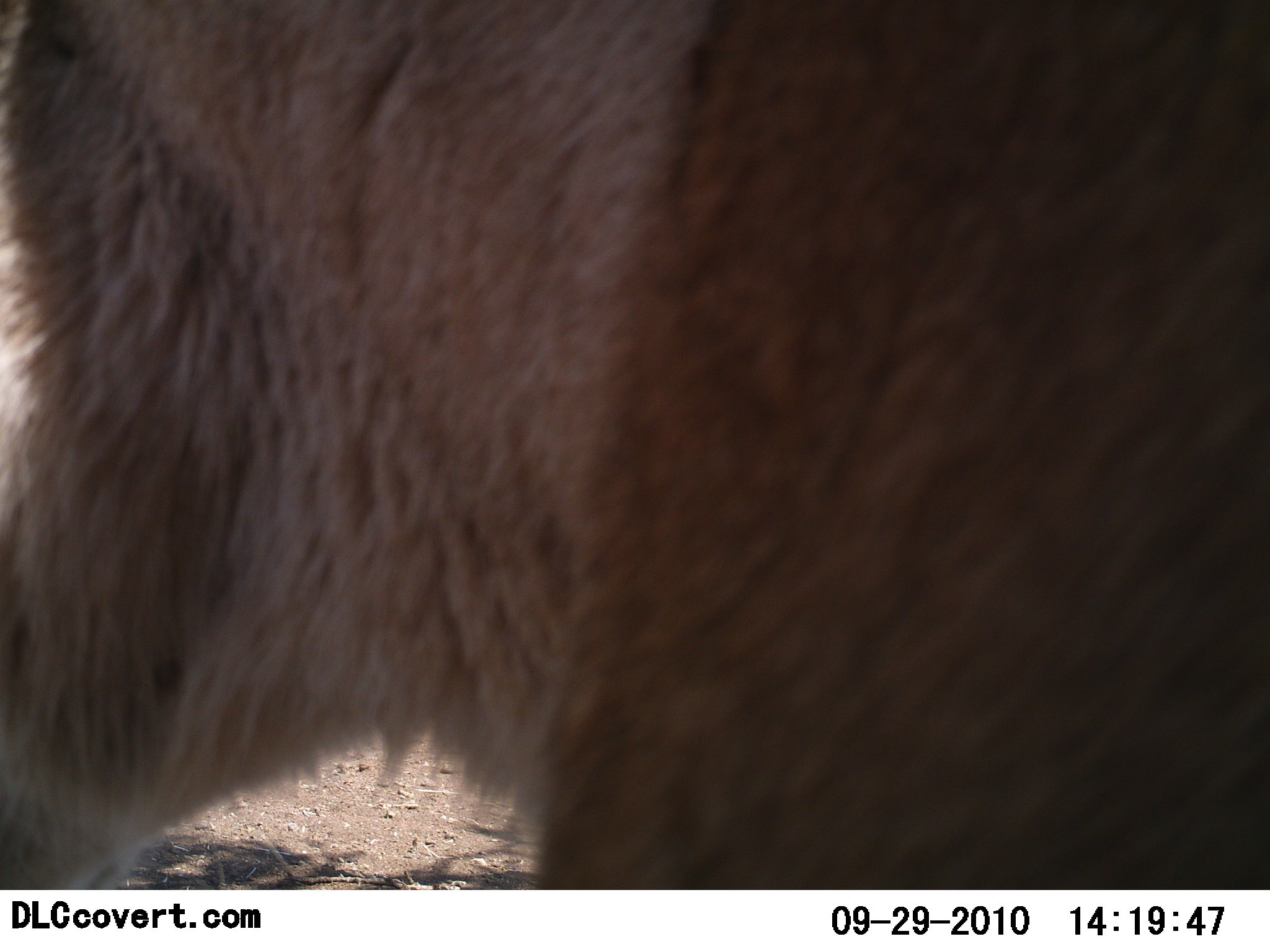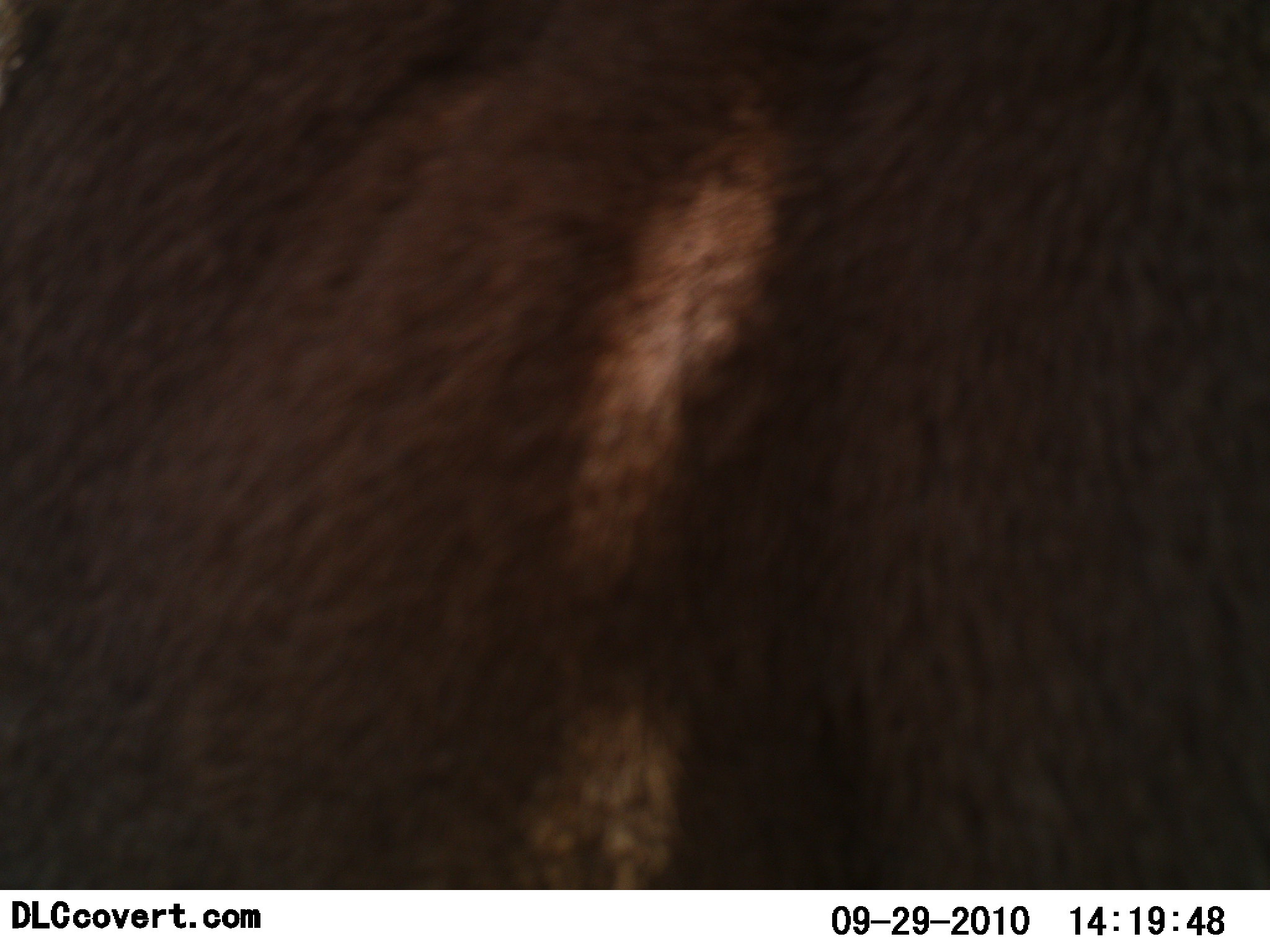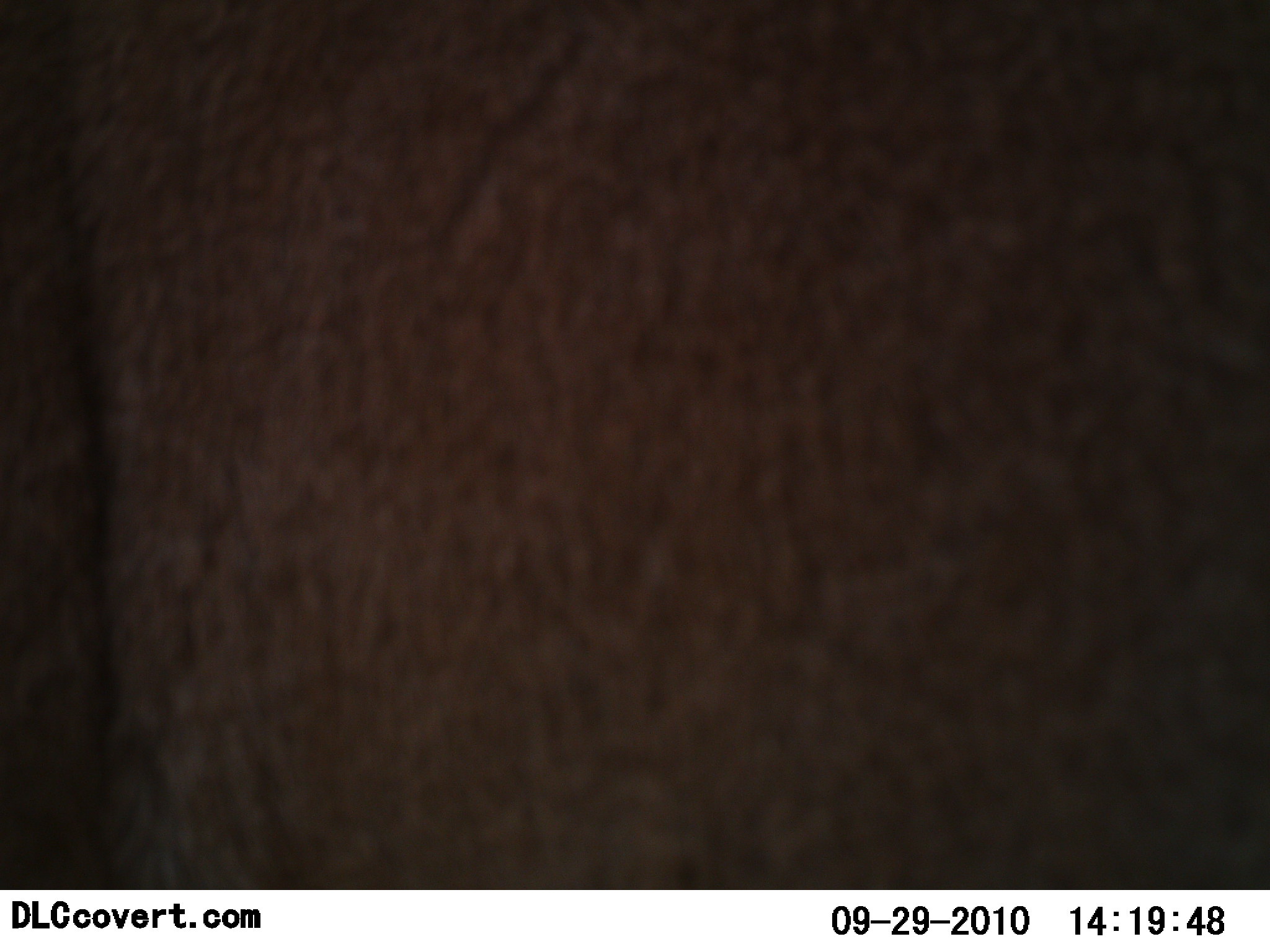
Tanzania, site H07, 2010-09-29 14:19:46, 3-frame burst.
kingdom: Animalia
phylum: Chordata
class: Mammalia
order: Carnivora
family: Felidae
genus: Panthera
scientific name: Panthera leo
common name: lion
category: lionfemale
Lionfemale (lion) (Panthera leo), count 1. Behavior (volunteer vote fractions): standing 43%, resting 0%, moving 57%, interacting 0%. Young present (vote fraction): 0%. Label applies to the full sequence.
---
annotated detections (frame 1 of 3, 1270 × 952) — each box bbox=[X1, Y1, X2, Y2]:
animal: bbox=[1, 0, 1269, 894]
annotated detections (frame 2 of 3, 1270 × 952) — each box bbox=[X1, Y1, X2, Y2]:
animal: bbox=[1, 0, 1269, 888]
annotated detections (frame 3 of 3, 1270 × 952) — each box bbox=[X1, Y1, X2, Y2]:
animal: bbox=[1, 1, 1270, 889]